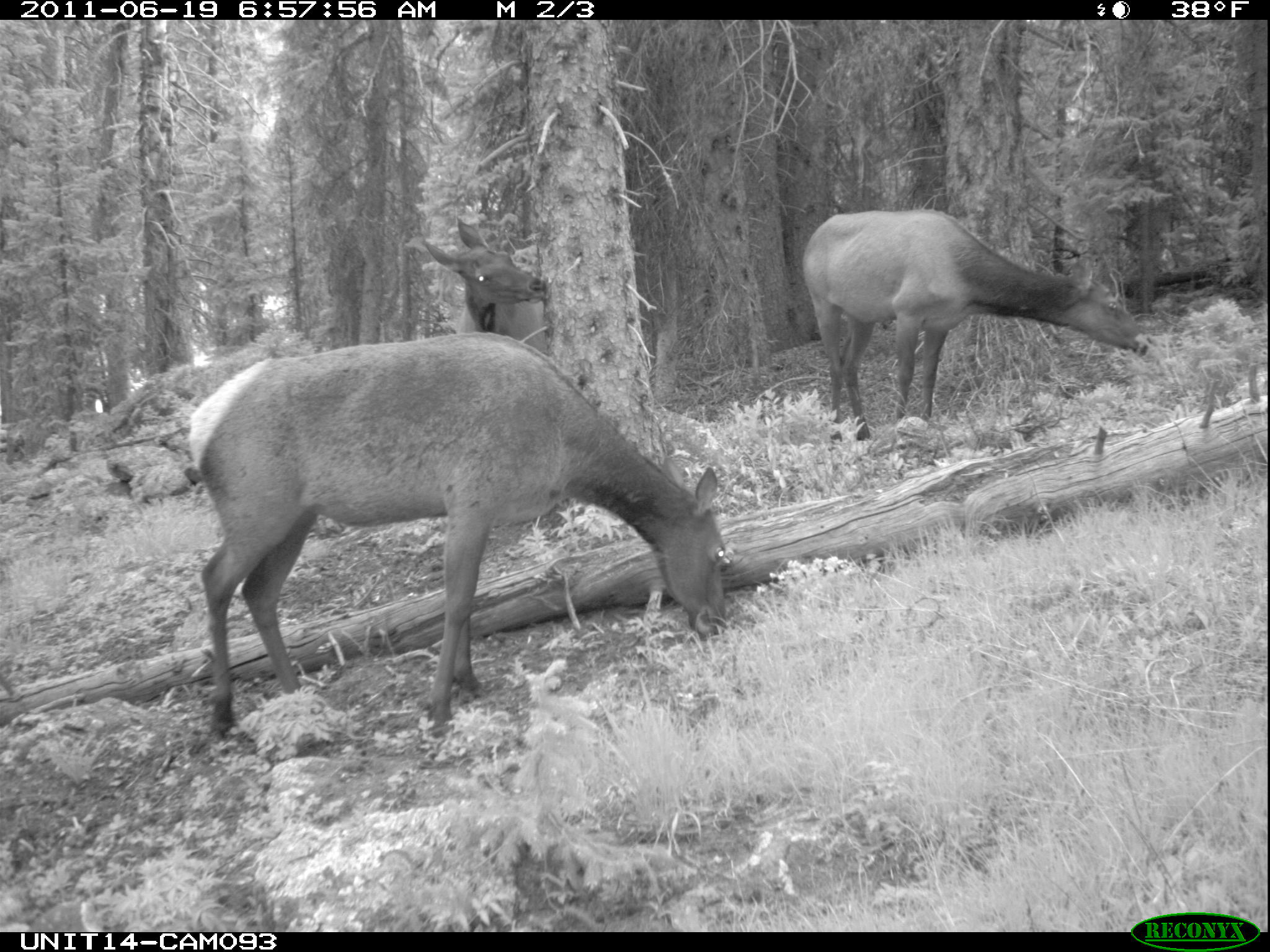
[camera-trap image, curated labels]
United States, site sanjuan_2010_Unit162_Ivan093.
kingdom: Animalia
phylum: Chordata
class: Mammalia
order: Artiodactyla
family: Cervidae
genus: Cervus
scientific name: Cervus elaphus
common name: red deer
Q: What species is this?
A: Cervus elaphus (red deer).